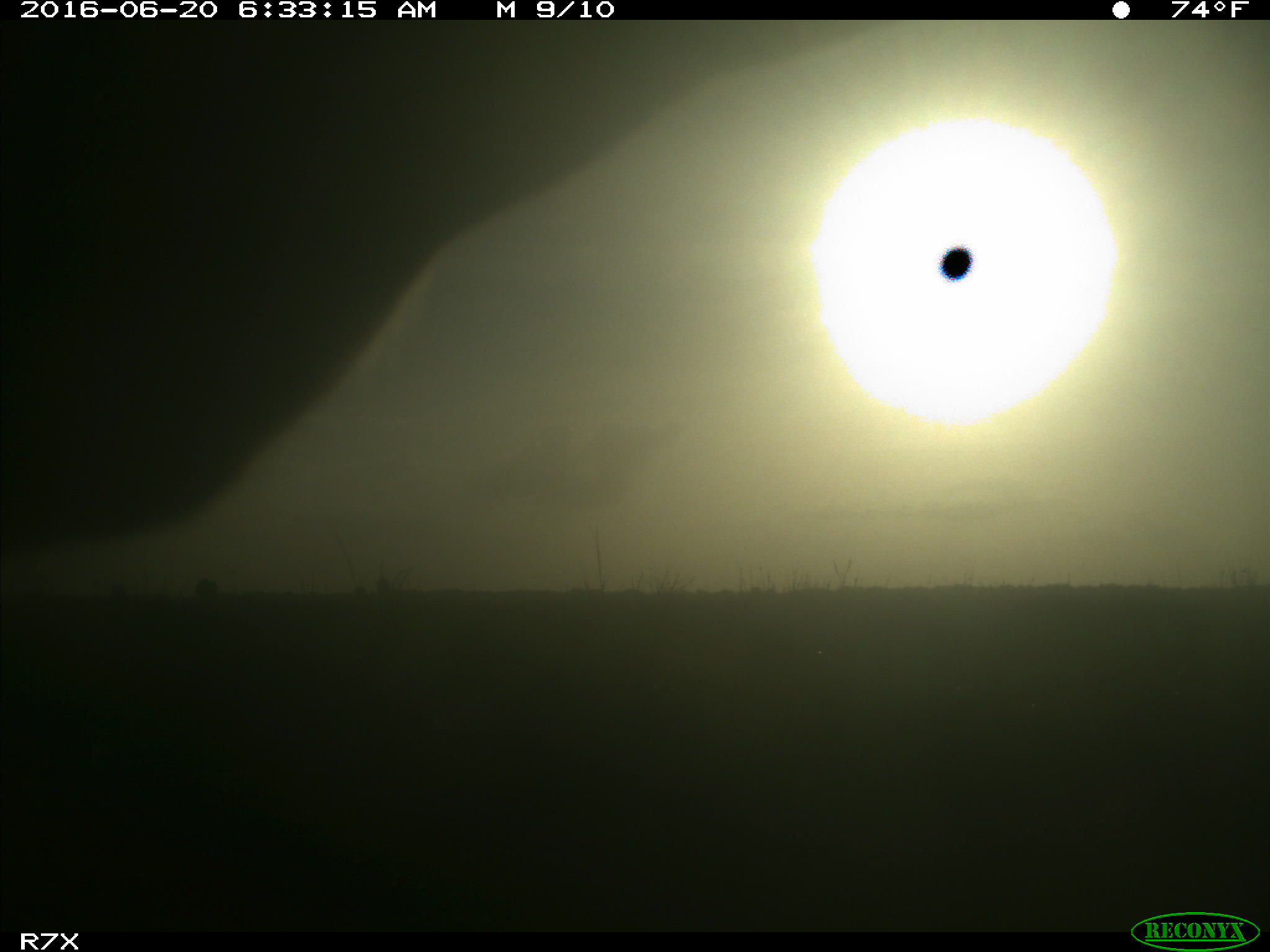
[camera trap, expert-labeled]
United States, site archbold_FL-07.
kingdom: Animalia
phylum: Chordata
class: Mammalia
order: Artiodactyla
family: Bovidae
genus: Bos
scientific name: Bos taurus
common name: domestic cow